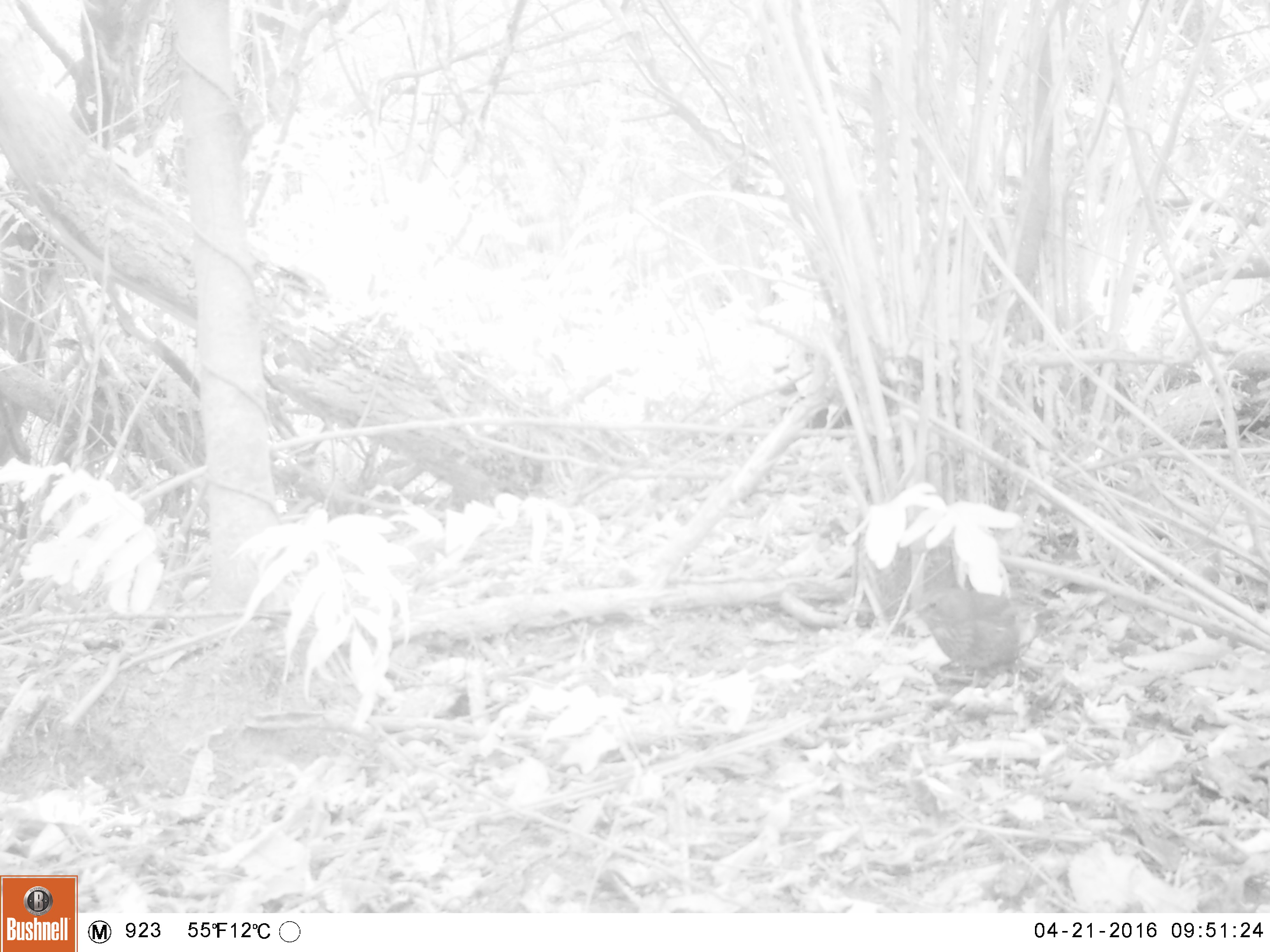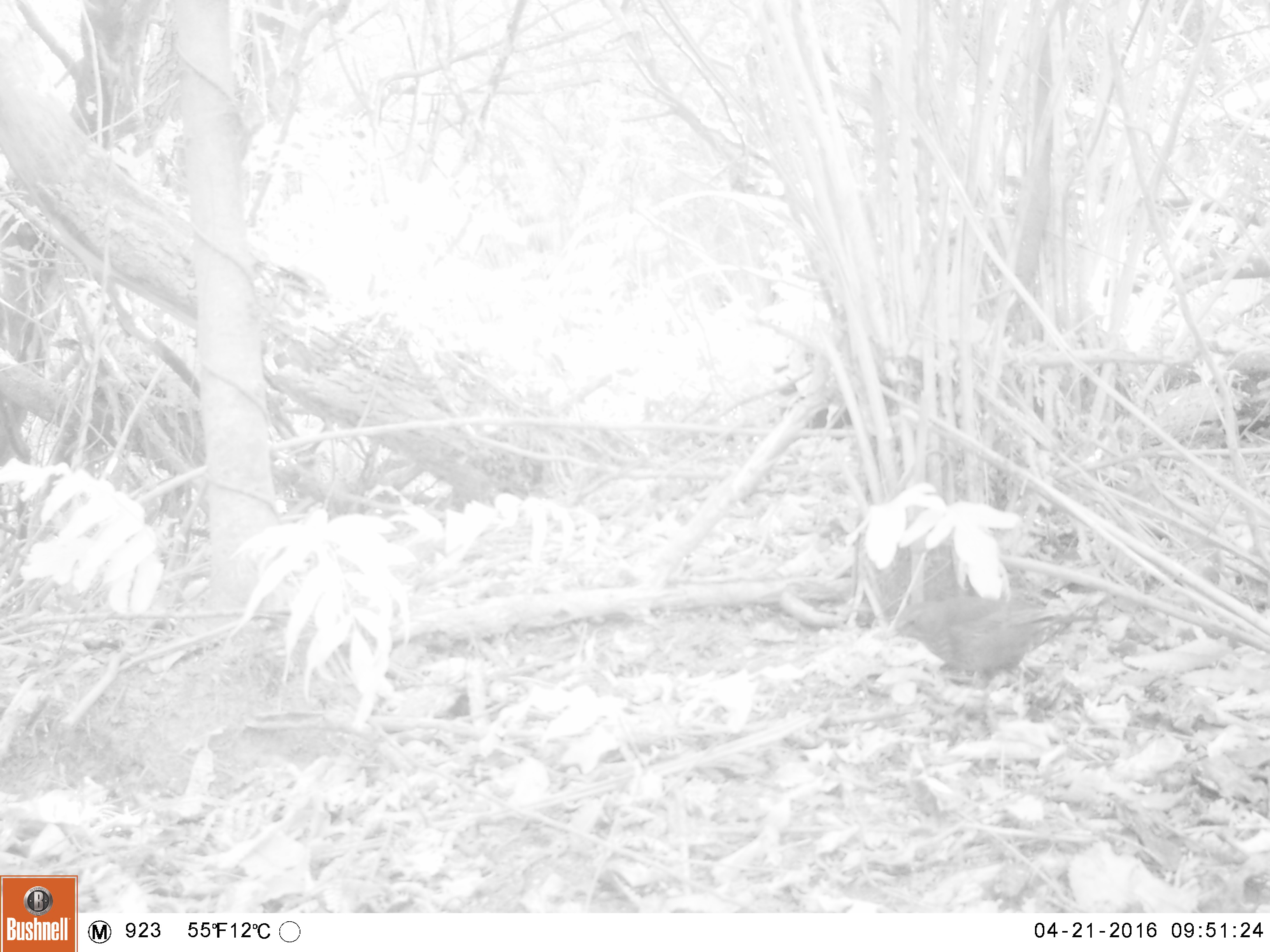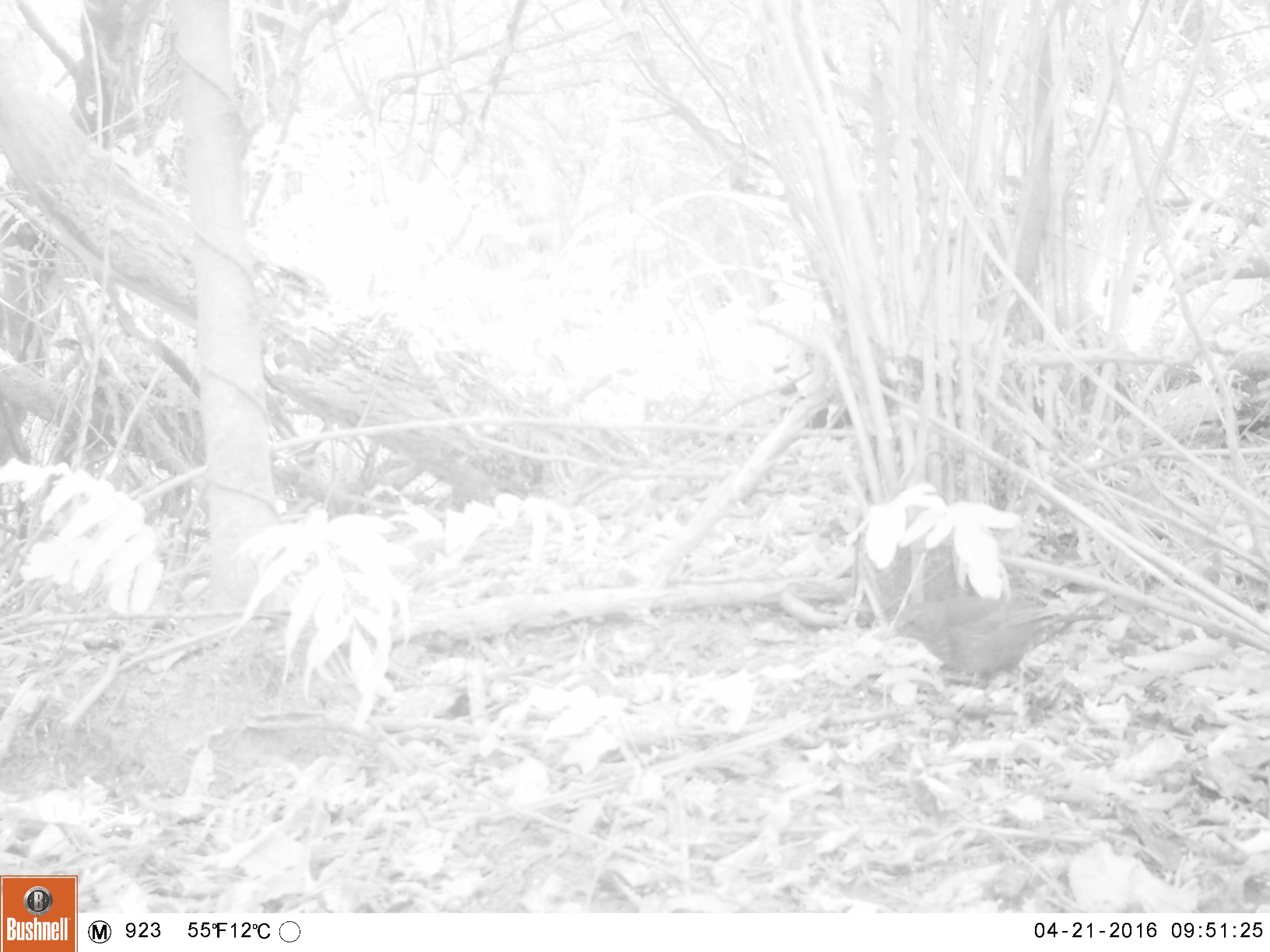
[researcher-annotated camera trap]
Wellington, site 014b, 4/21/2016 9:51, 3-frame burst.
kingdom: Animalia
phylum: Chordata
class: Aves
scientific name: Aves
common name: bird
Bird (Aves).